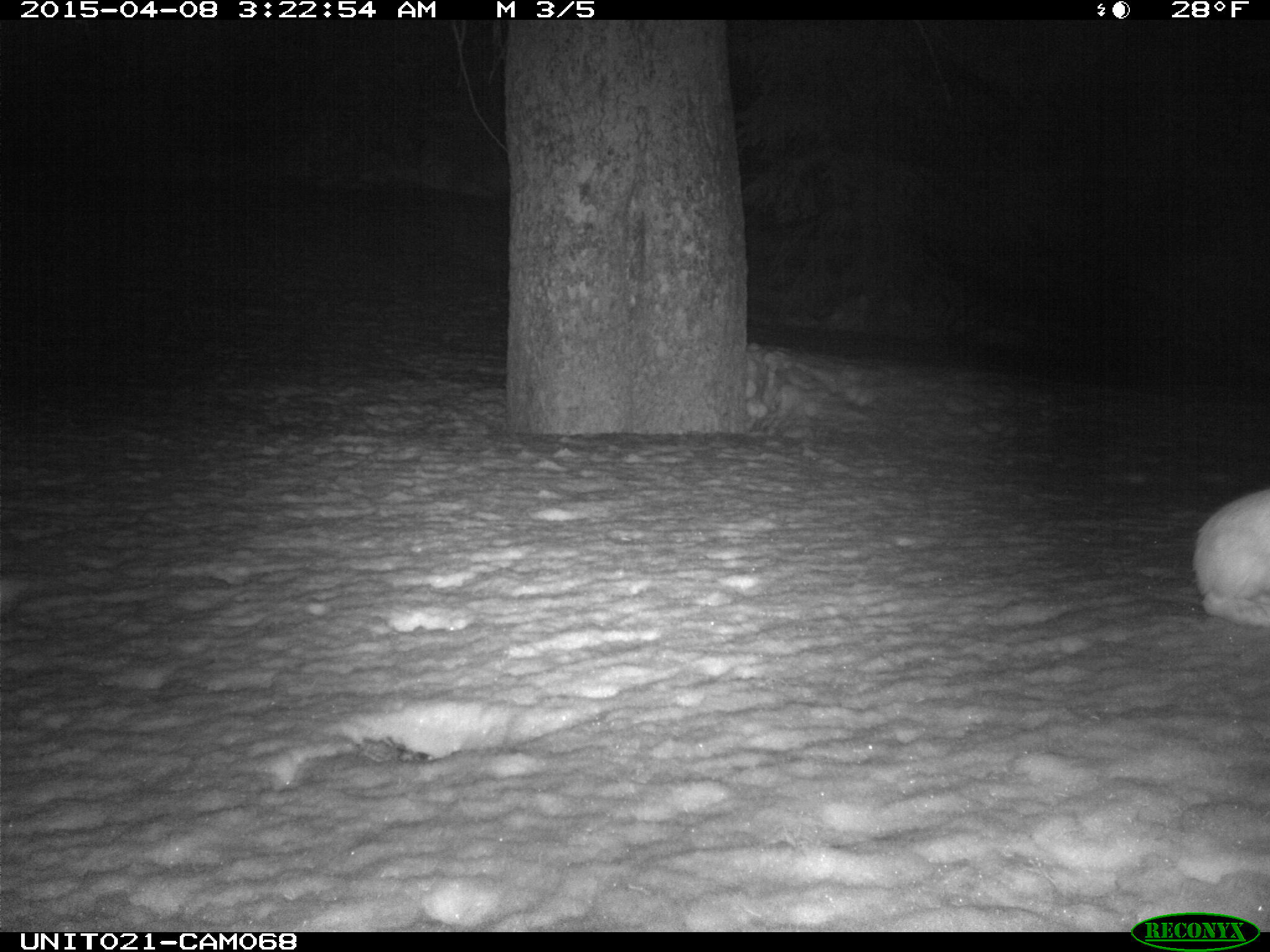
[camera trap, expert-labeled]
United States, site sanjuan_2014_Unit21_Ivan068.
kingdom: Animalia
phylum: Chordata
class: Mammalia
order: Lagomorpha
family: Leporidae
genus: Lepus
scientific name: Lepus americanus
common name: snowshoe hare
Lepus americanus (snowshoe hare).